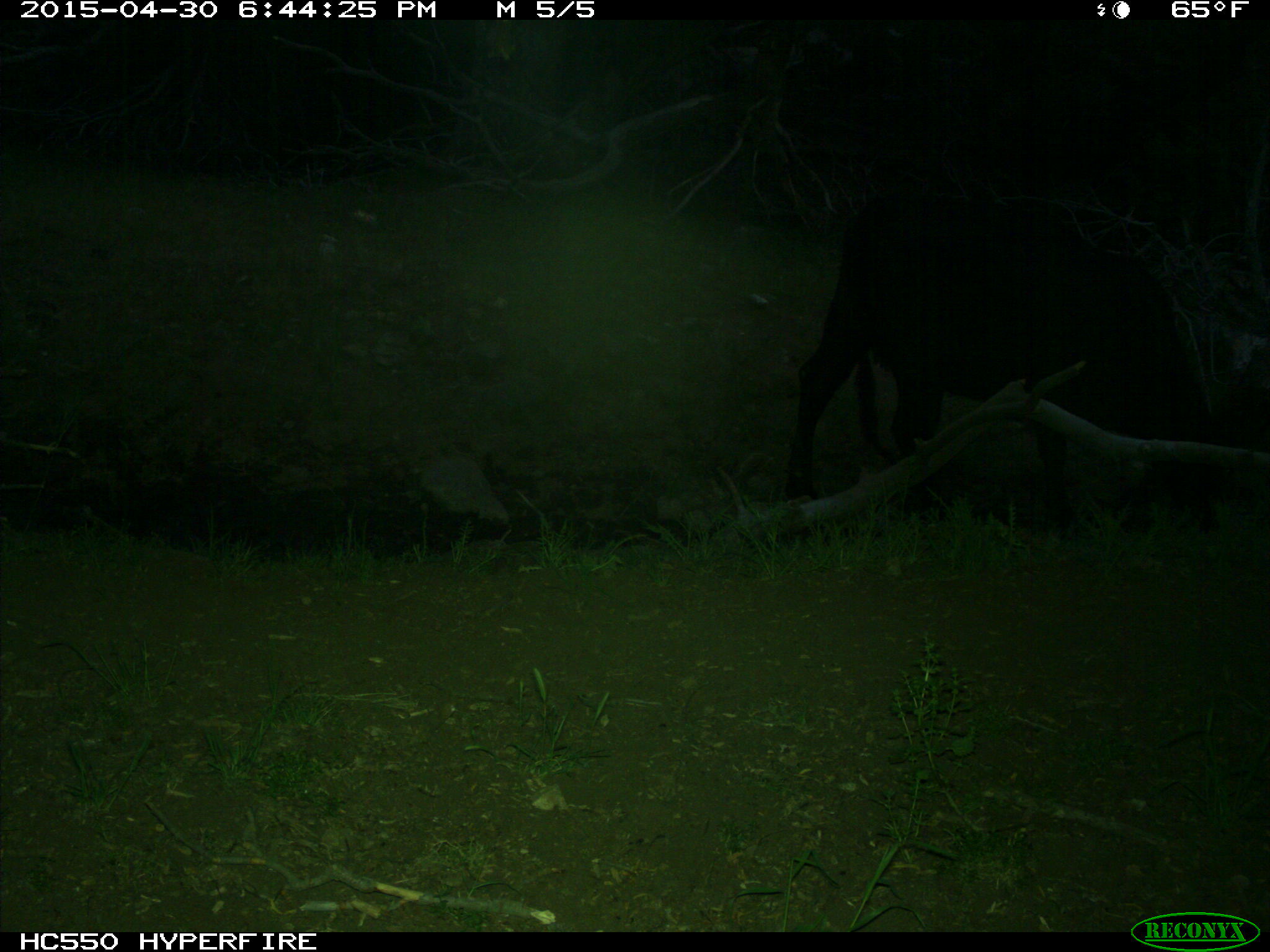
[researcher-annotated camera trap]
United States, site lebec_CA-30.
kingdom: Animalia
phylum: Chordata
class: Mammalia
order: Artiodactyla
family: Bovidae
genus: Bos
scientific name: Bos taurus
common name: domestic cow